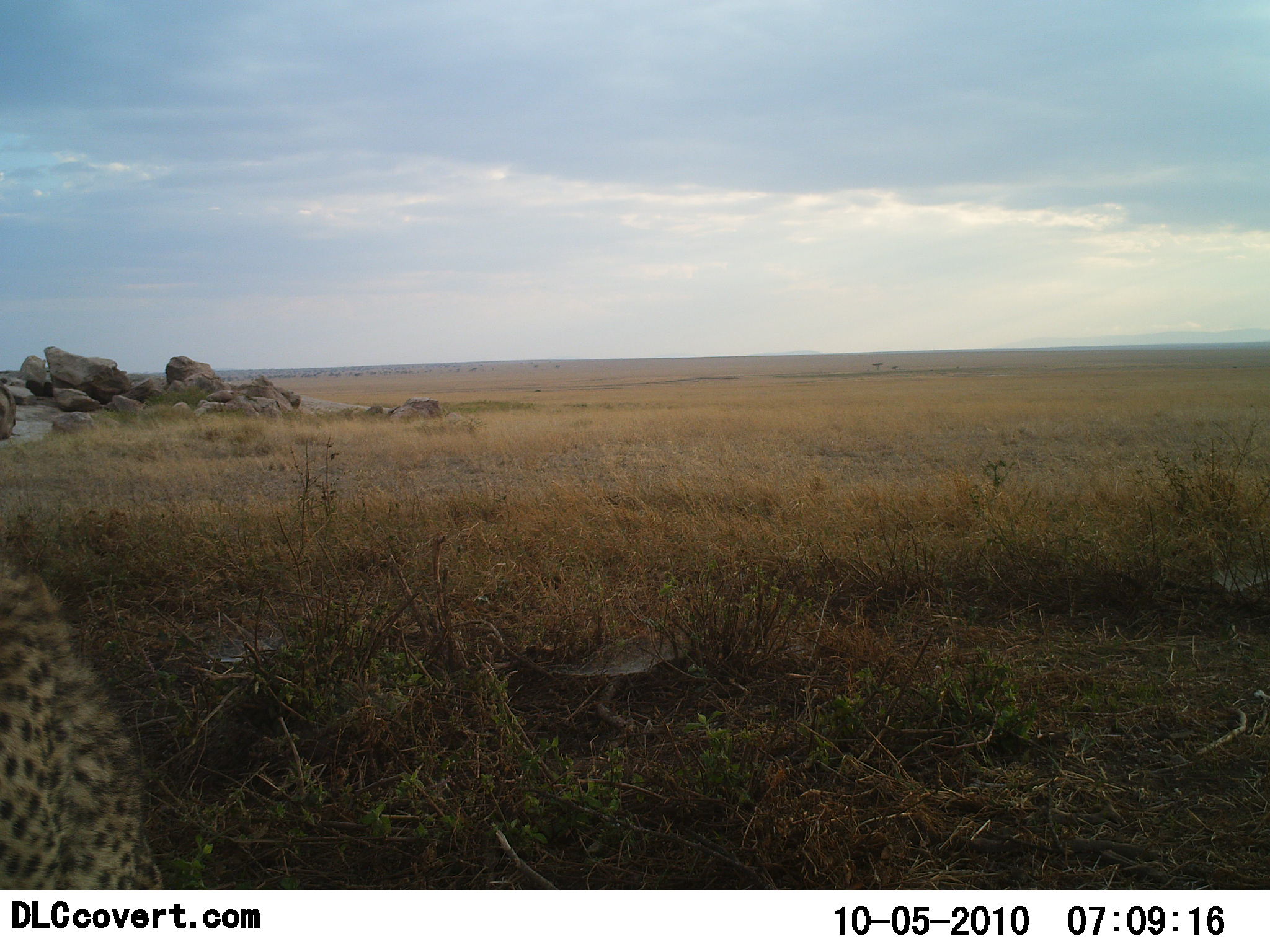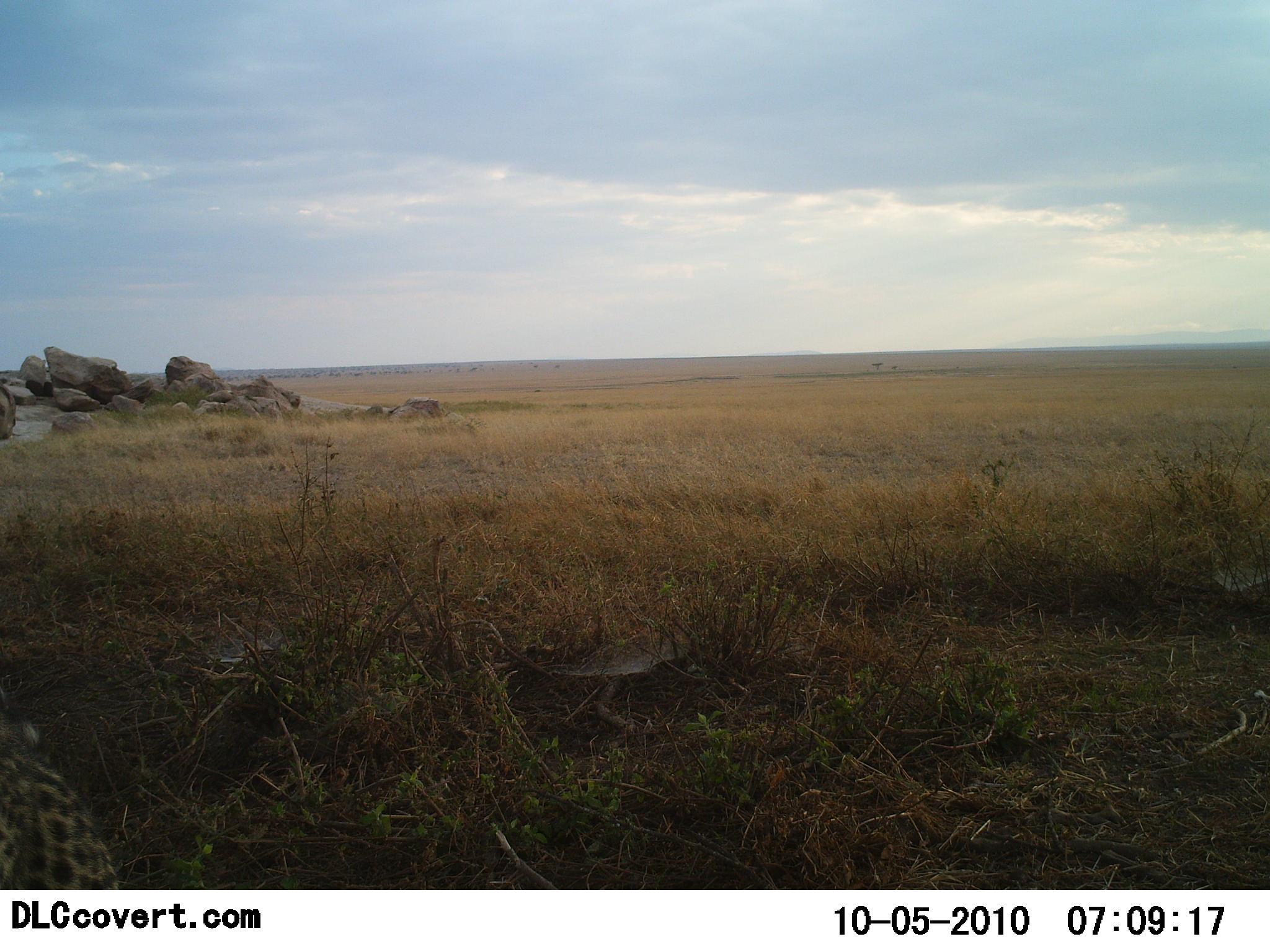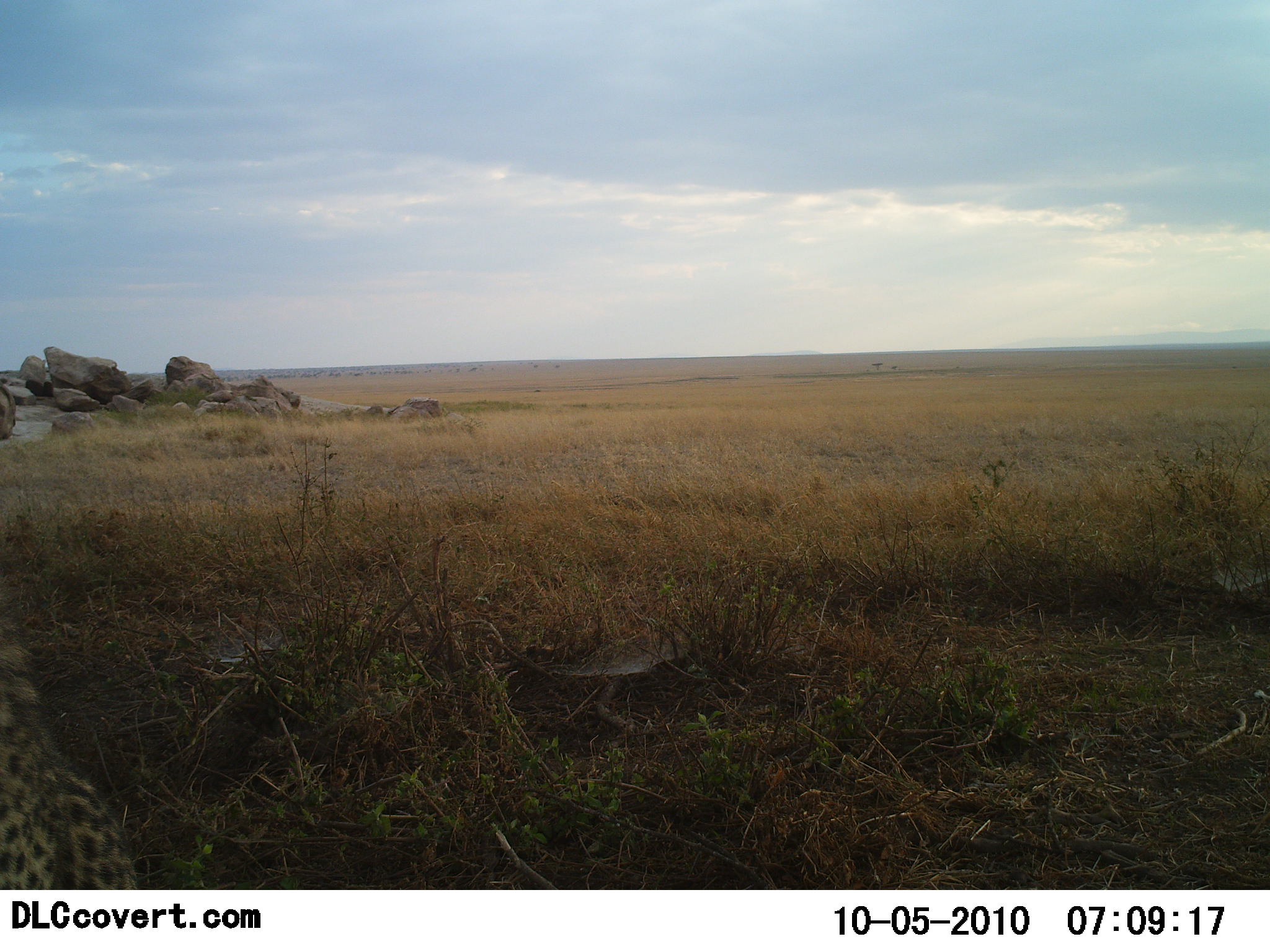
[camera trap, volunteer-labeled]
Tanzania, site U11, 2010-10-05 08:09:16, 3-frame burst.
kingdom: Animalia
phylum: Chordata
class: Mammalia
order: Carnivora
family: Felidae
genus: Acinonyx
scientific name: Acinonyx jubatus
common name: cheetah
Cheetah (Acinonyx jubatus), count 1. Behavior (volunteer vote fractions): standing 19%, resting 38%, moving 56%, interacting 0%. Young present (vote fraction): 0%. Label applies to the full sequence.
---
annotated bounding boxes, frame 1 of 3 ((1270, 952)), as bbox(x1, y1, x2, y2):
animal: bbox(0, 556, 165, 890)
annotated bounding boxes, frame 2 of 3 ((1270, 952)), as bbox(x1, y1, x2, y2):
animal: bbox(0, 716, 117, 890)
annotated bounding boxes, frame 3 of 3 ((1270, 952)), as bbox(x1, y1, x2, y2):
animal: bbox(0, 621, 144, 889)